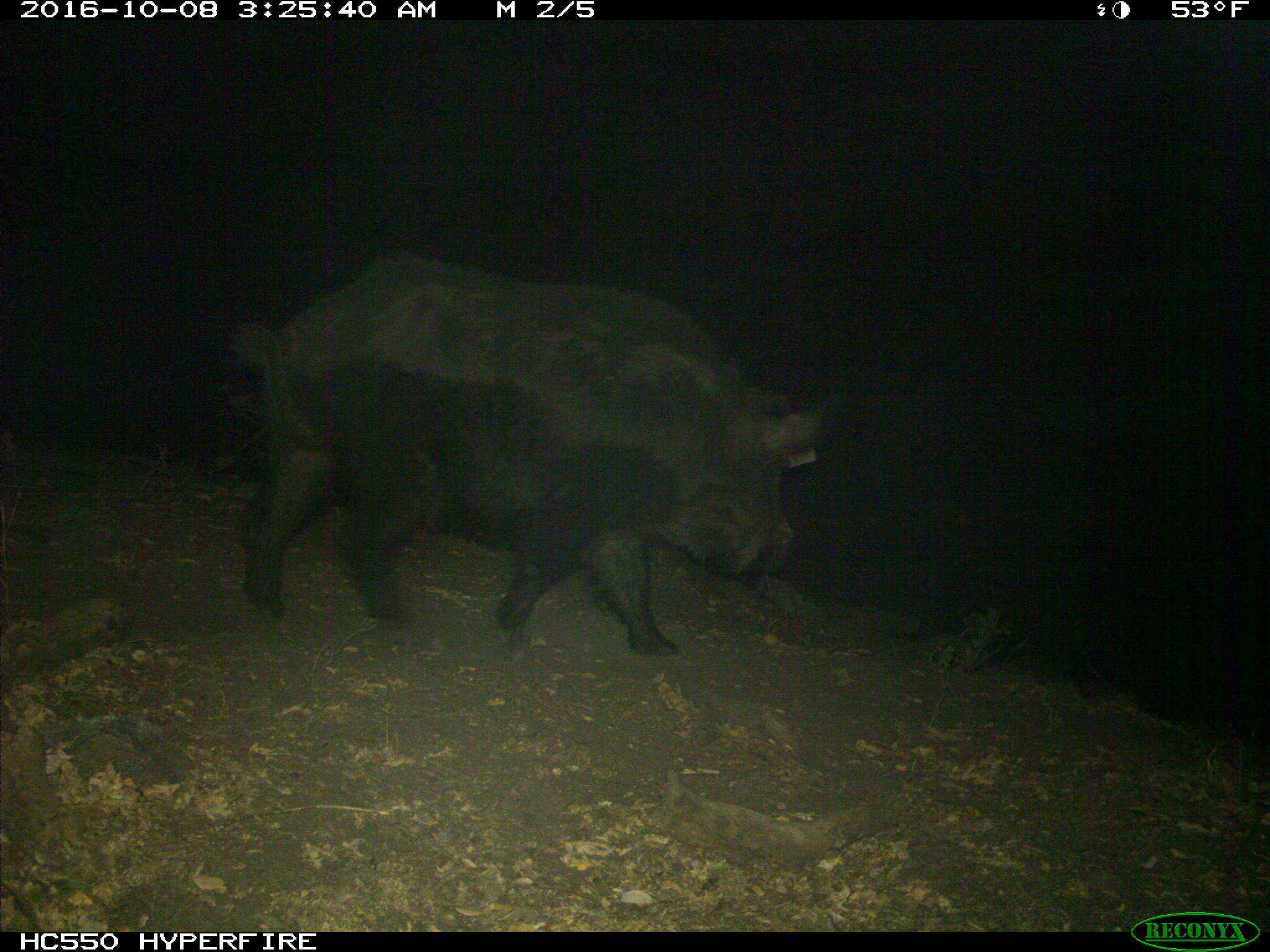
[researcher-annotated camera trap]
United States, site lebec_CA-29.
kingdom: Animalia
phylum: Chordata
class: Mammalia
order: Artiodactyla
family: Suidae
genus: Sus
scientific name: Sus scrofa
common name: wild boar